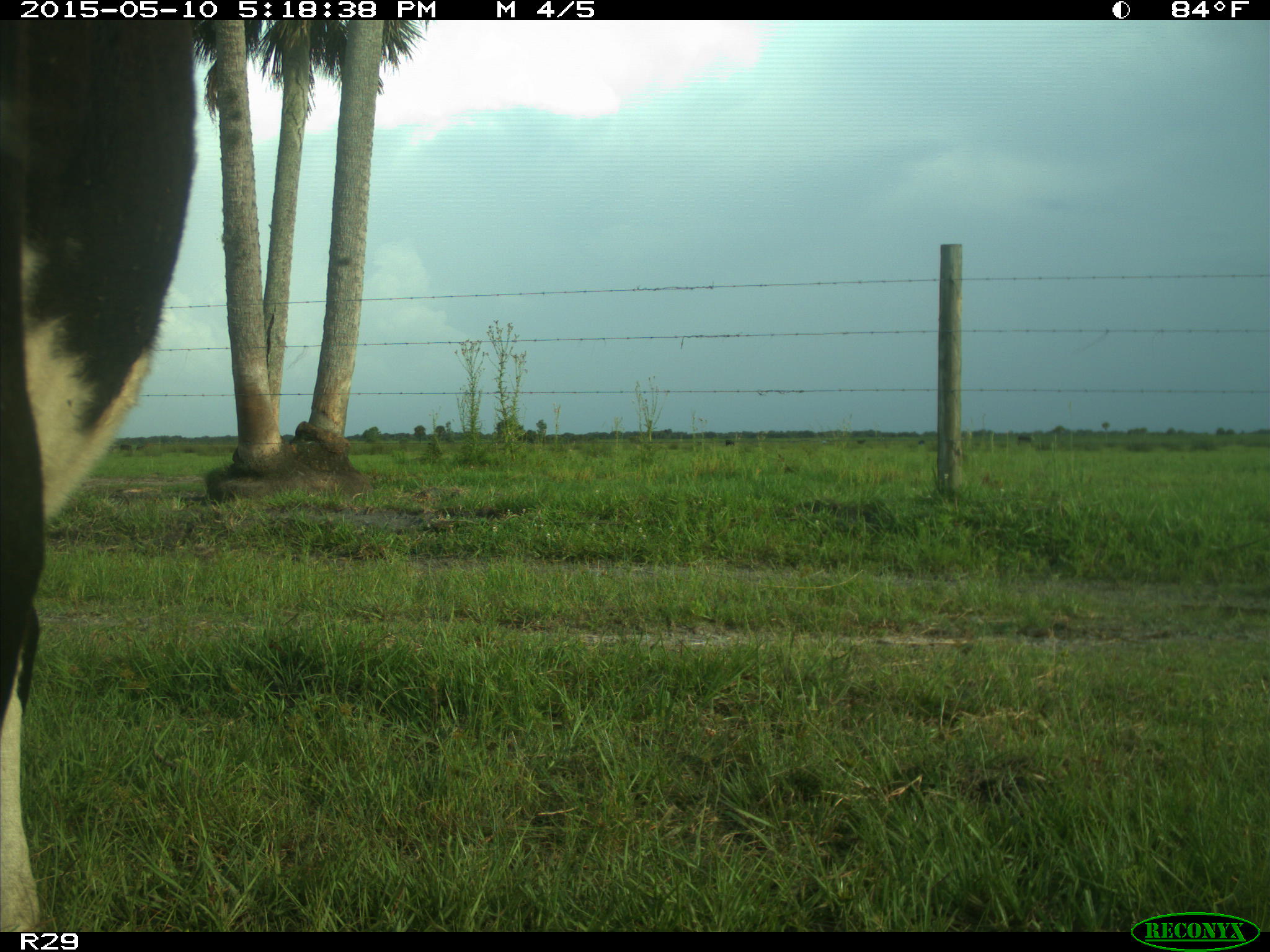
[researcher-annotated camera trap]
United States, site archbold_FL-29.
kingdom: Animalia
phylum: Chordata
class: Mammalia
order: Artiodactyla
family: Bovidae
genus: Bos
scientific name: Bos taurus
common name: domestic cow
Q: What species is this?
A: Bos taurus (domestic cow).